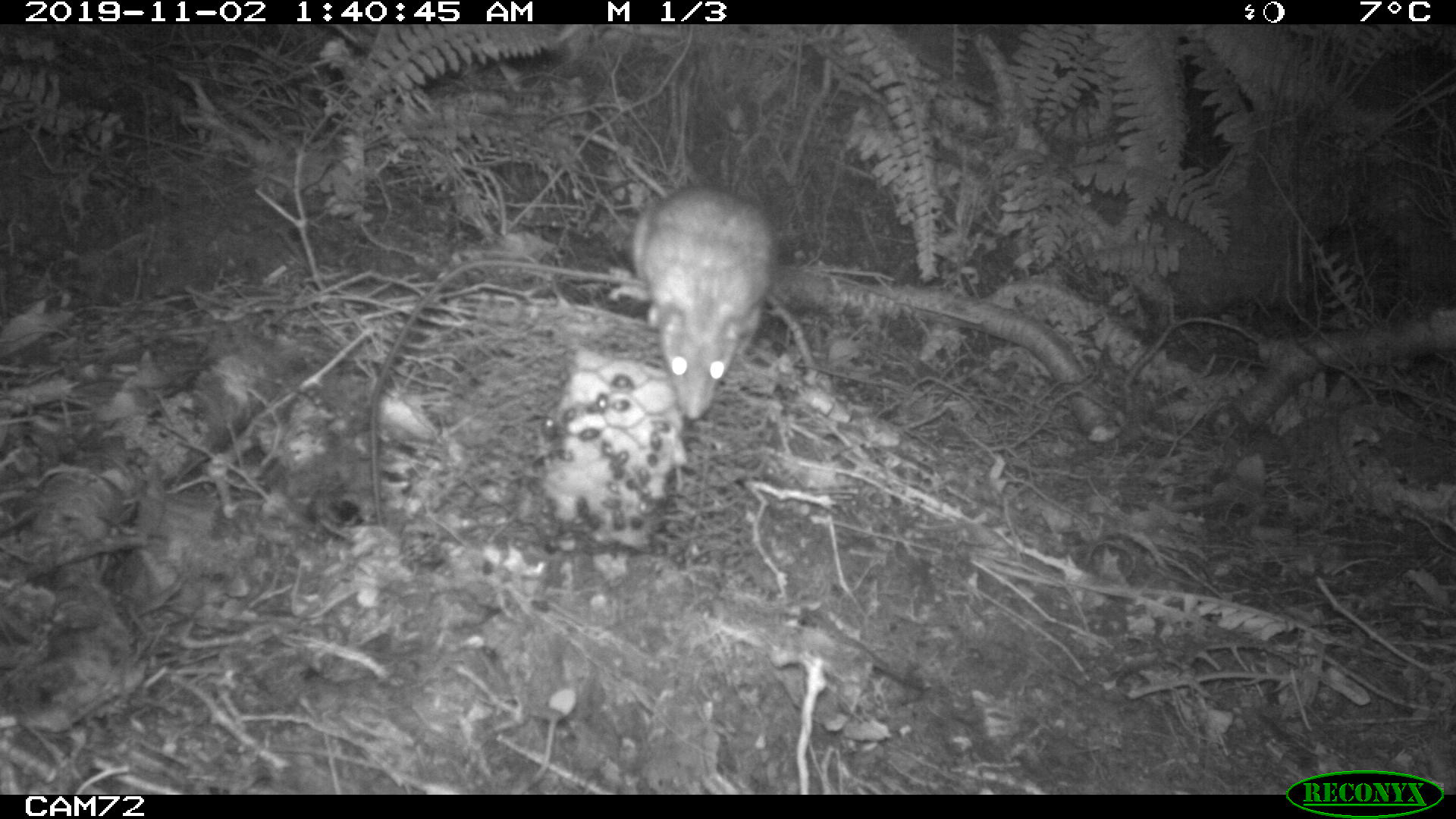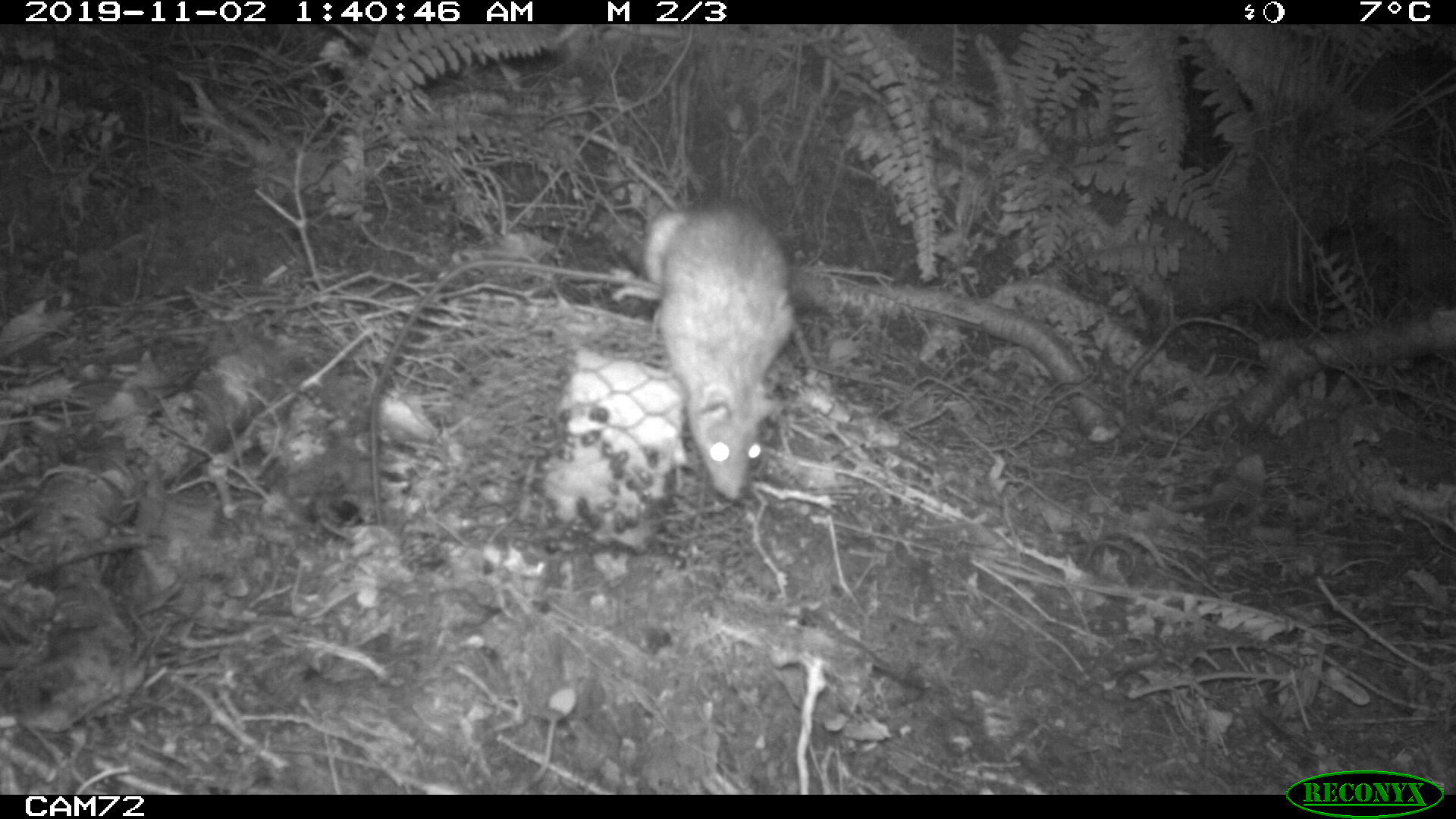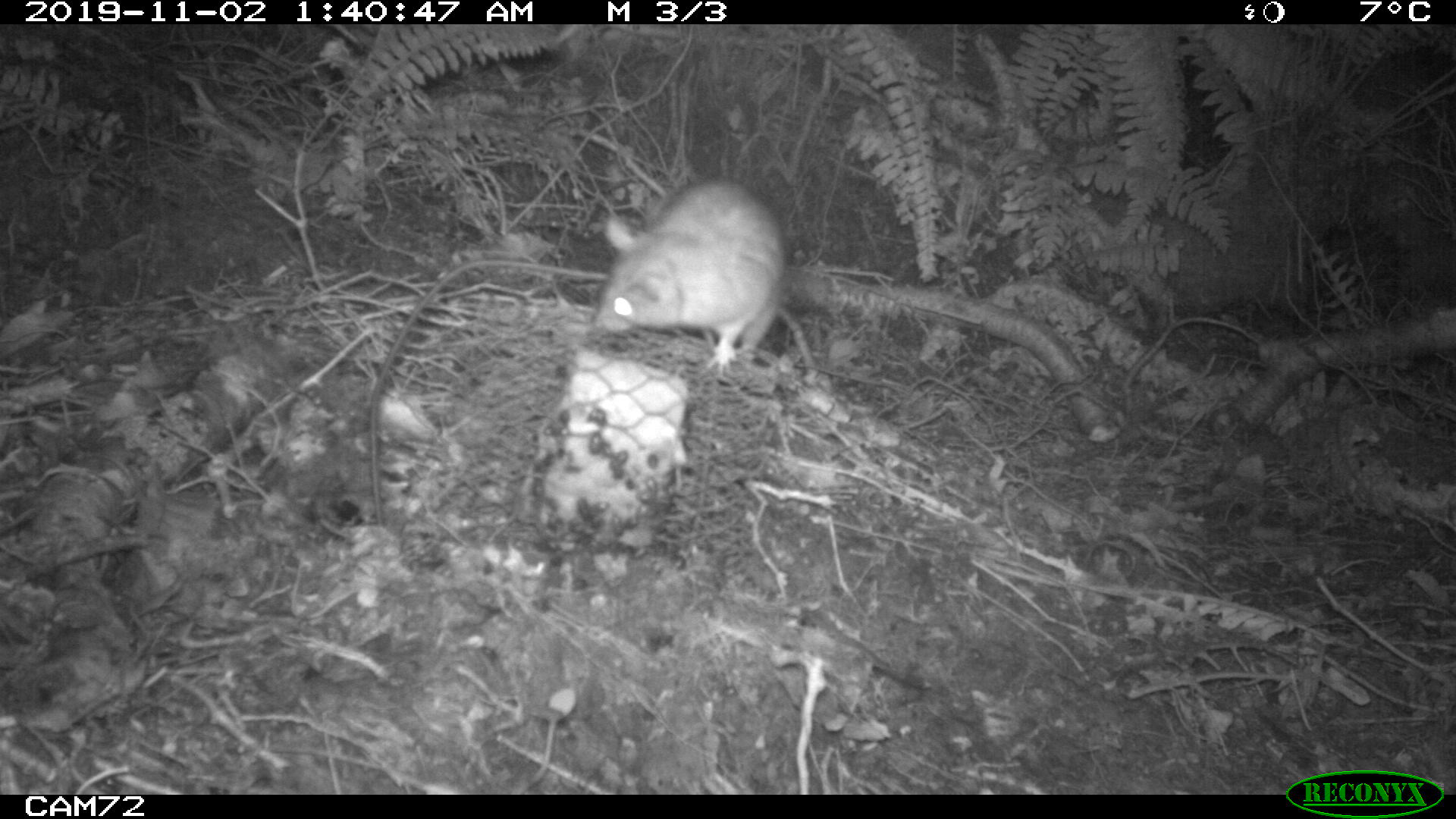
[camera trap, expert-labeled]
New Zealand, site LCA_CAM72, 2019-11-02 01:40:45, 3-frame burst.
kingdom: Animalia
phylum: Chordata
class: Mammalia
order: Rodentia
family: Muridae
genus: Rattus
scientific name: Rattus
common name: rat